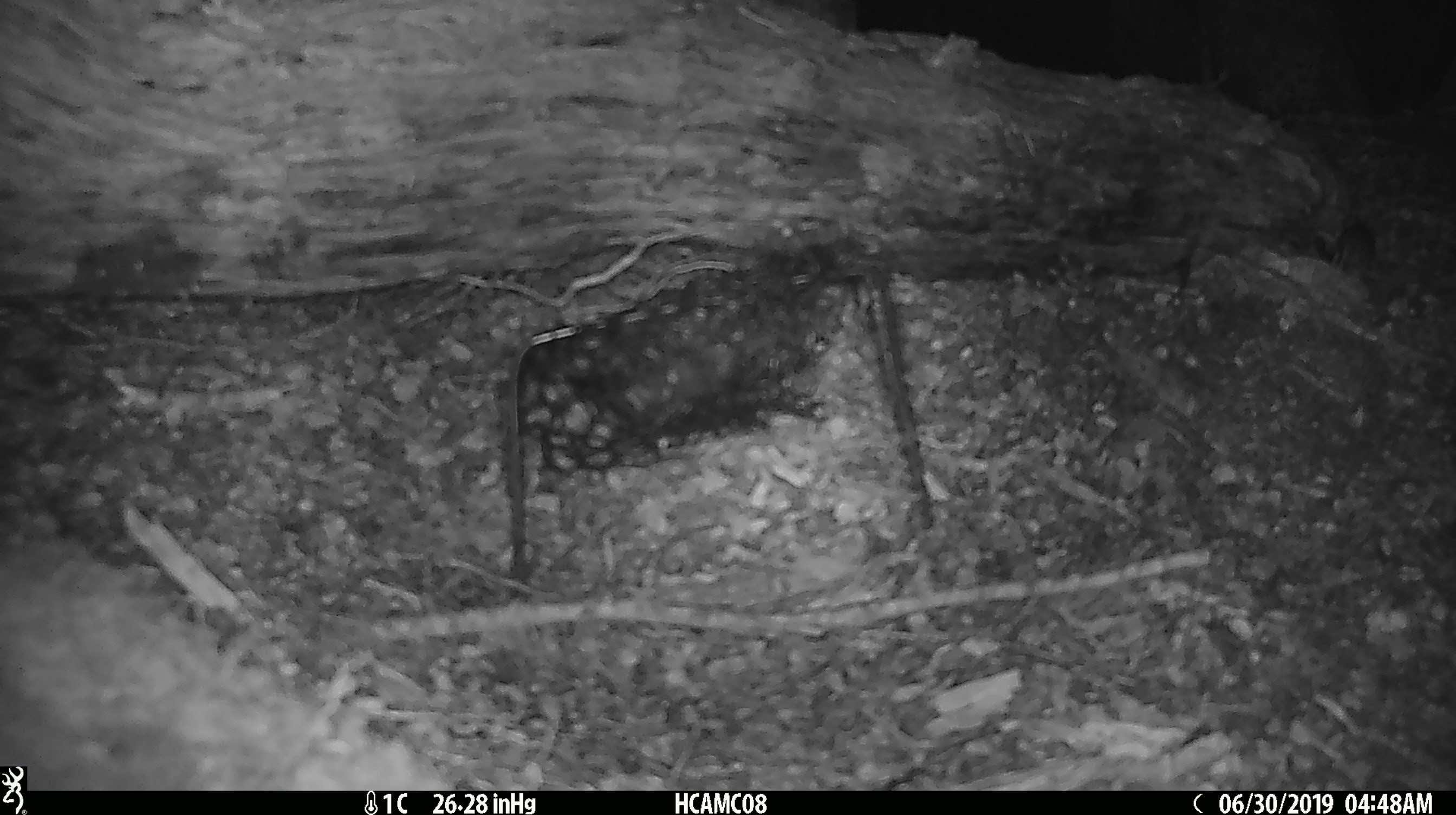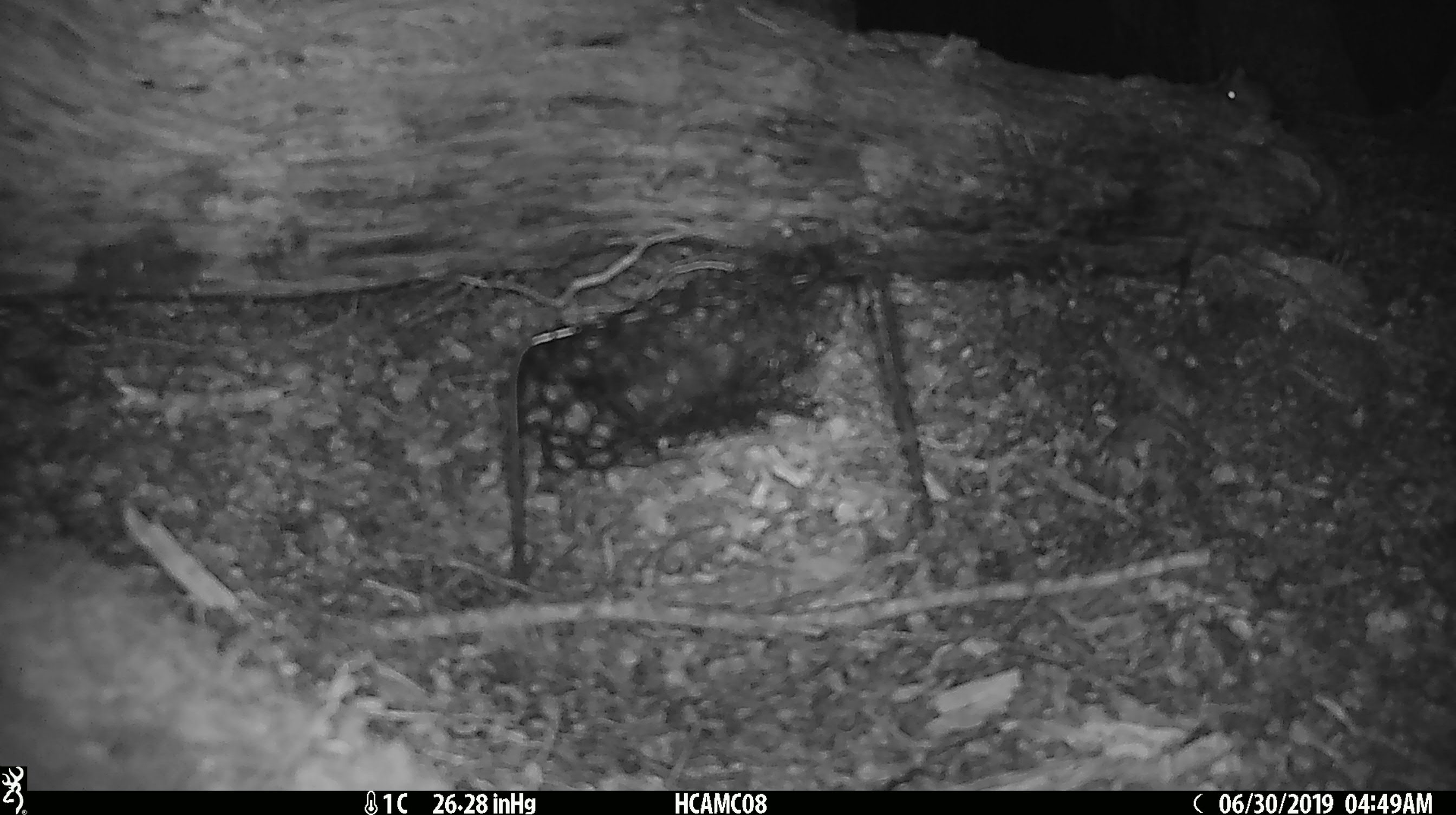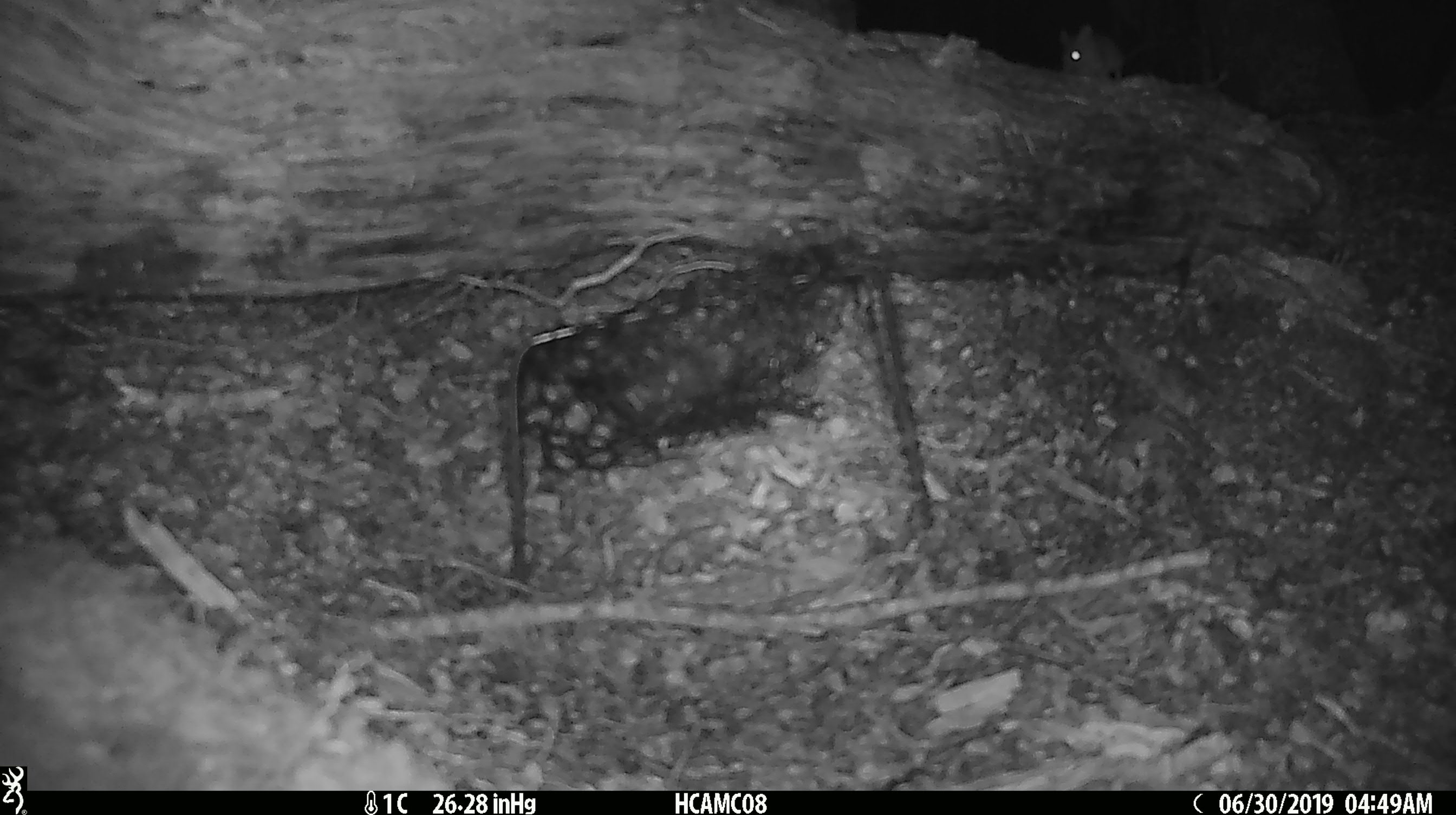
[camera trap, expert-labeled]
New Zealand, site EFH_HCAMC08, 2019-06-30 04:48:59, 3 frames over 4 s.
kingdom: Animalia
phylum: Chordata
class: Mammalia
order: Rodentia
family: Muridae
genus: Mus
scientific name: Mus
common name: mouse